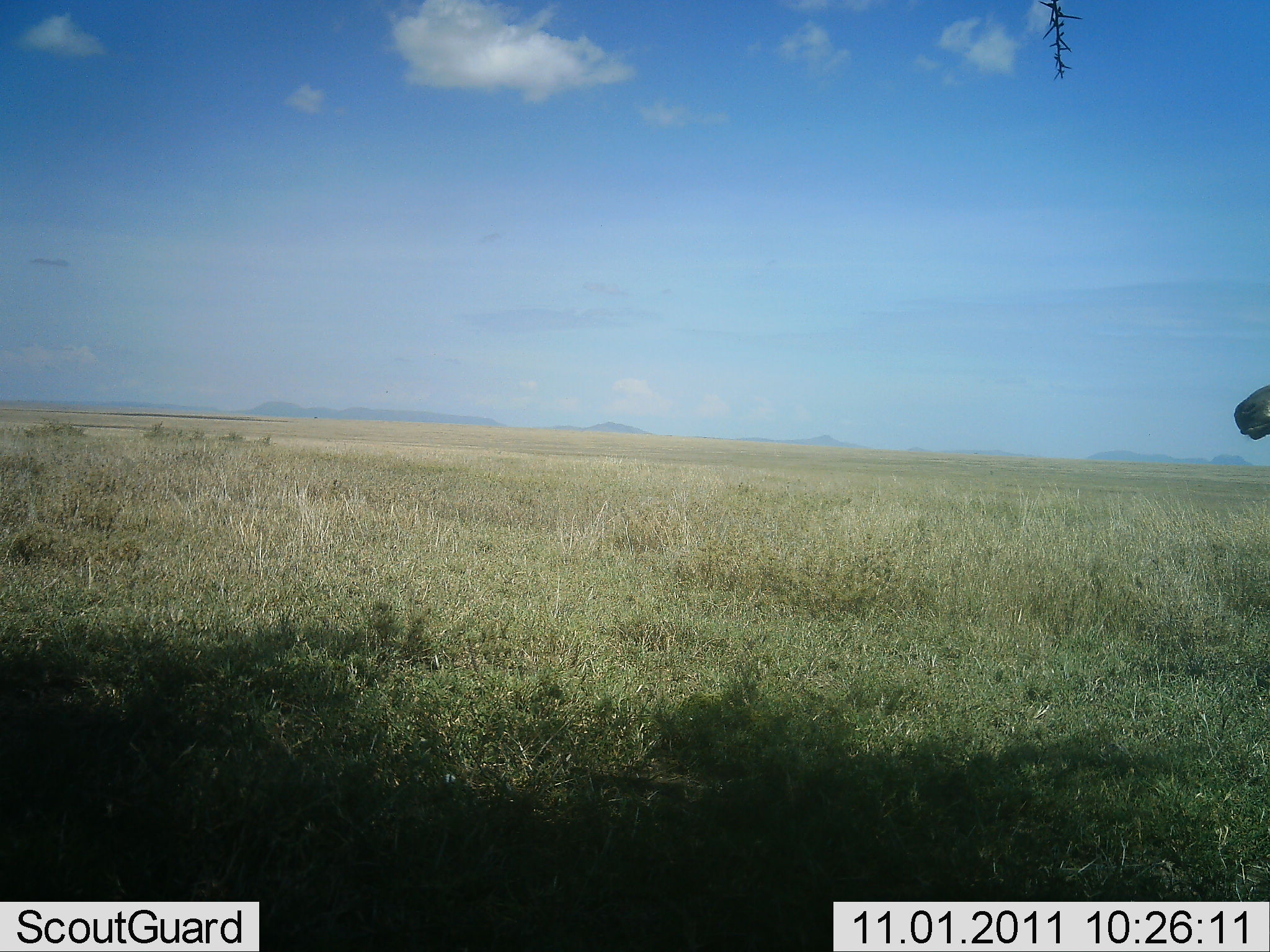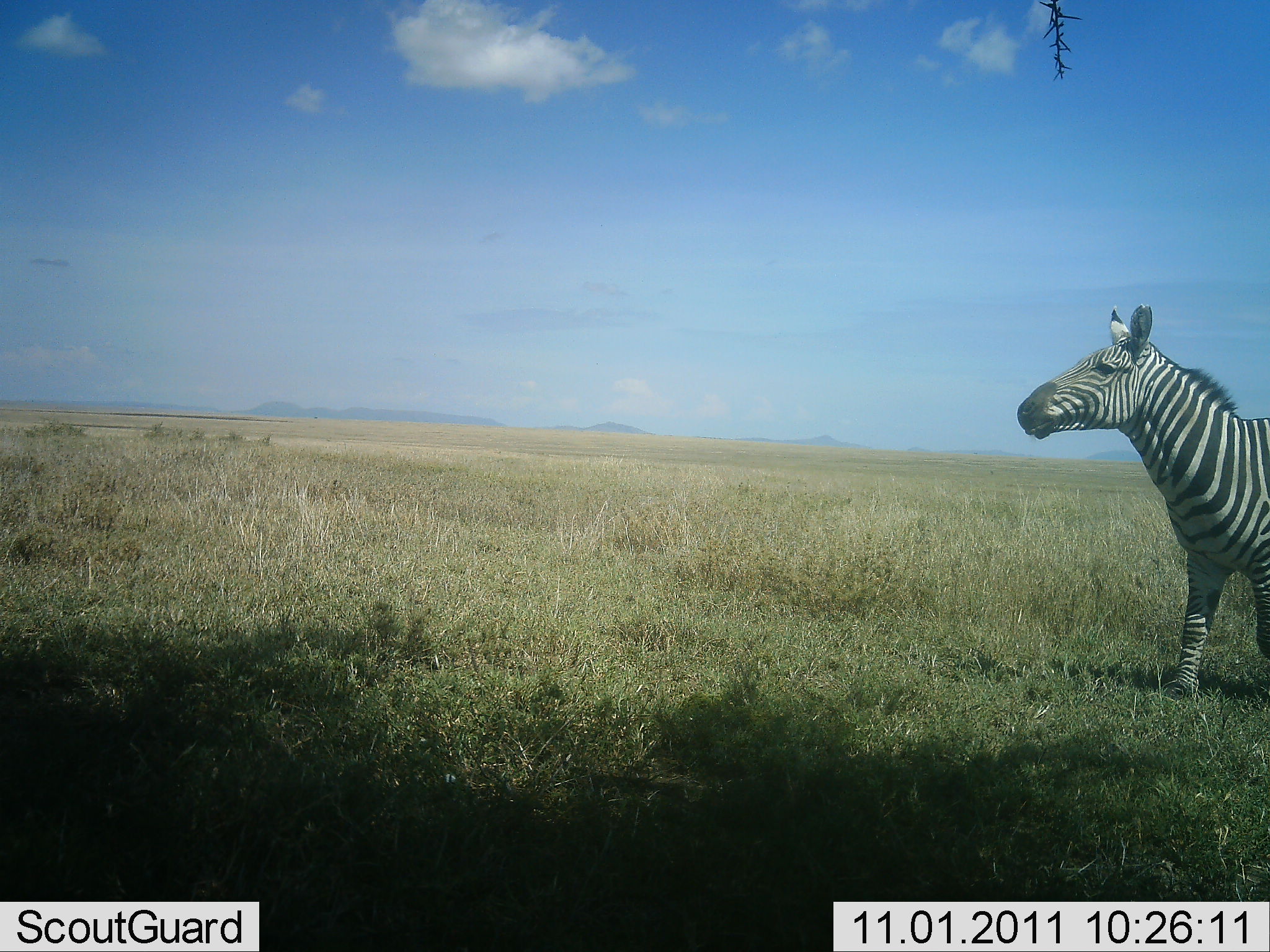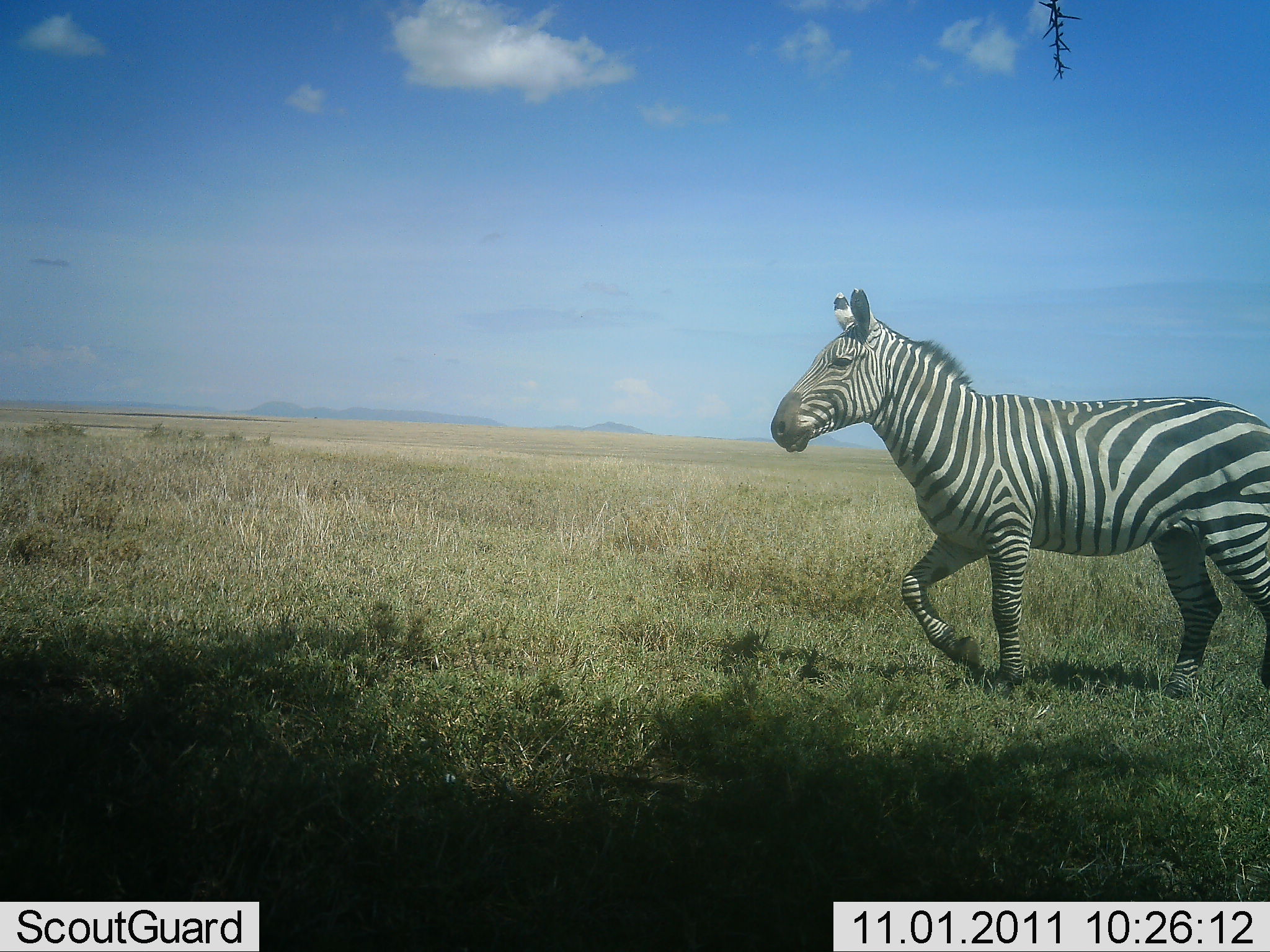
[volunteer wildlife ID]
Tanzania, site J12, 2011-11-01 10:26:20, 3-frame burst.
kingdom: Animalia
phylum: Chordata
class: Mammalia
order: Perissodactyla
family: Equidae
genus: Equus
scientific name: Equus quagga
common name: plains zebra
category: zebra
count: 1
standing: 0%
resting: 0%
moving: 100%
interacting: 0%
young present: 0%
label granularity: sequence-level